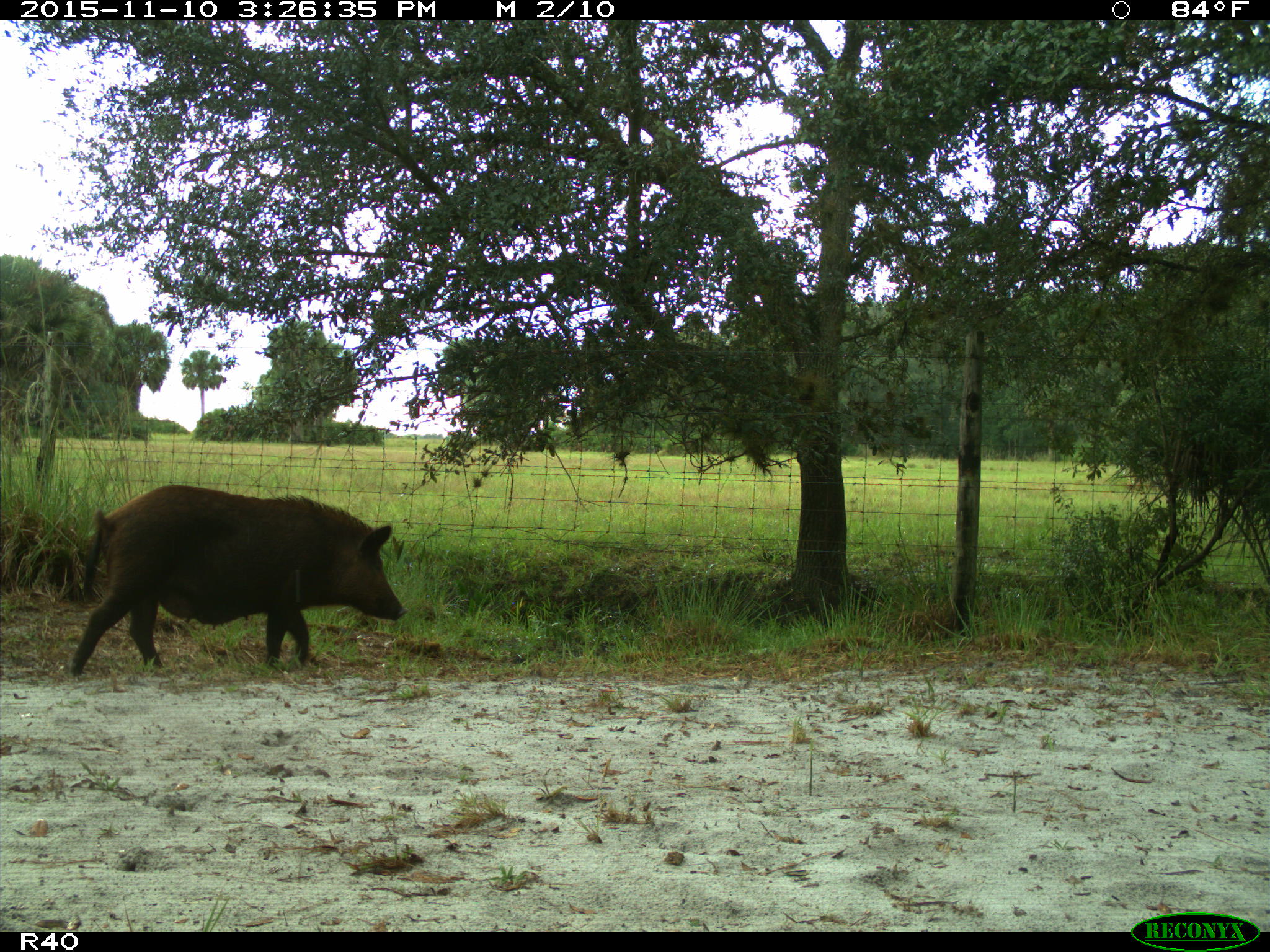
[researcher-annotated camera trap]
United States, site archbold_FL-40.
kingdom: Animalia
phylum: Chordata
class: Mammalia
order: Artiodactyla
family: Suidae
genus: Sus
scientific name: Sus scrofa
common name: wild boar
Sus scrofa (wild boar).